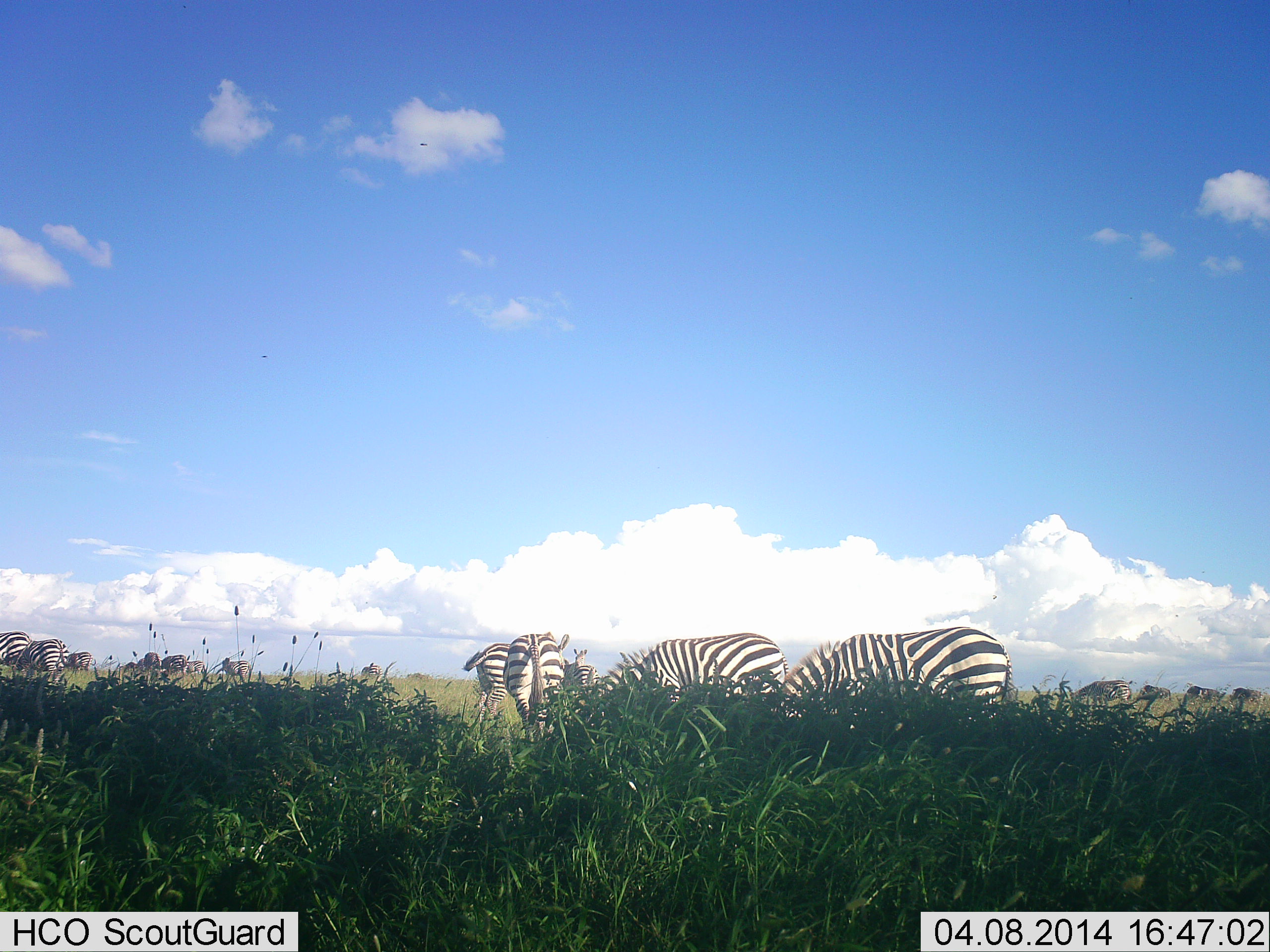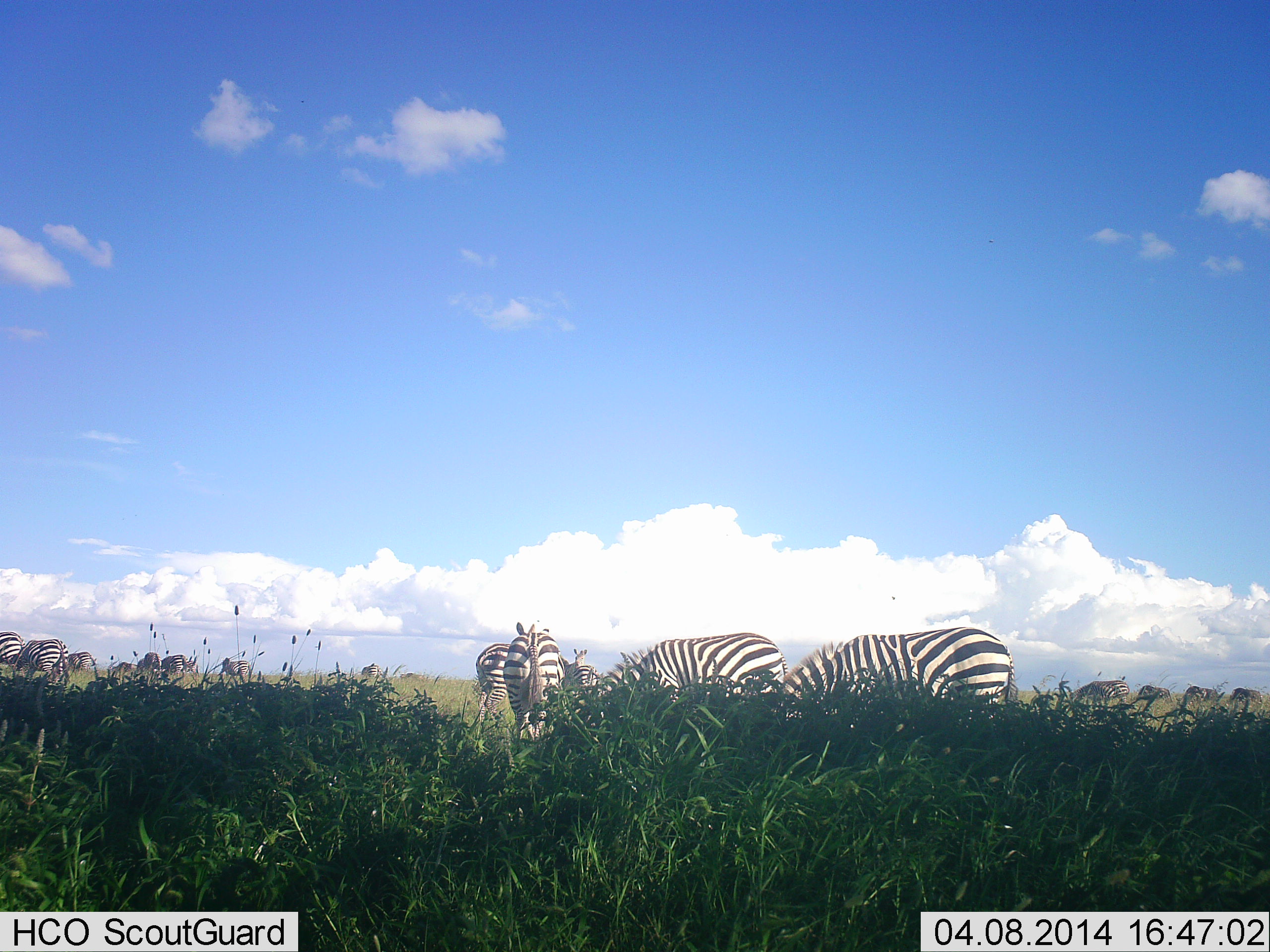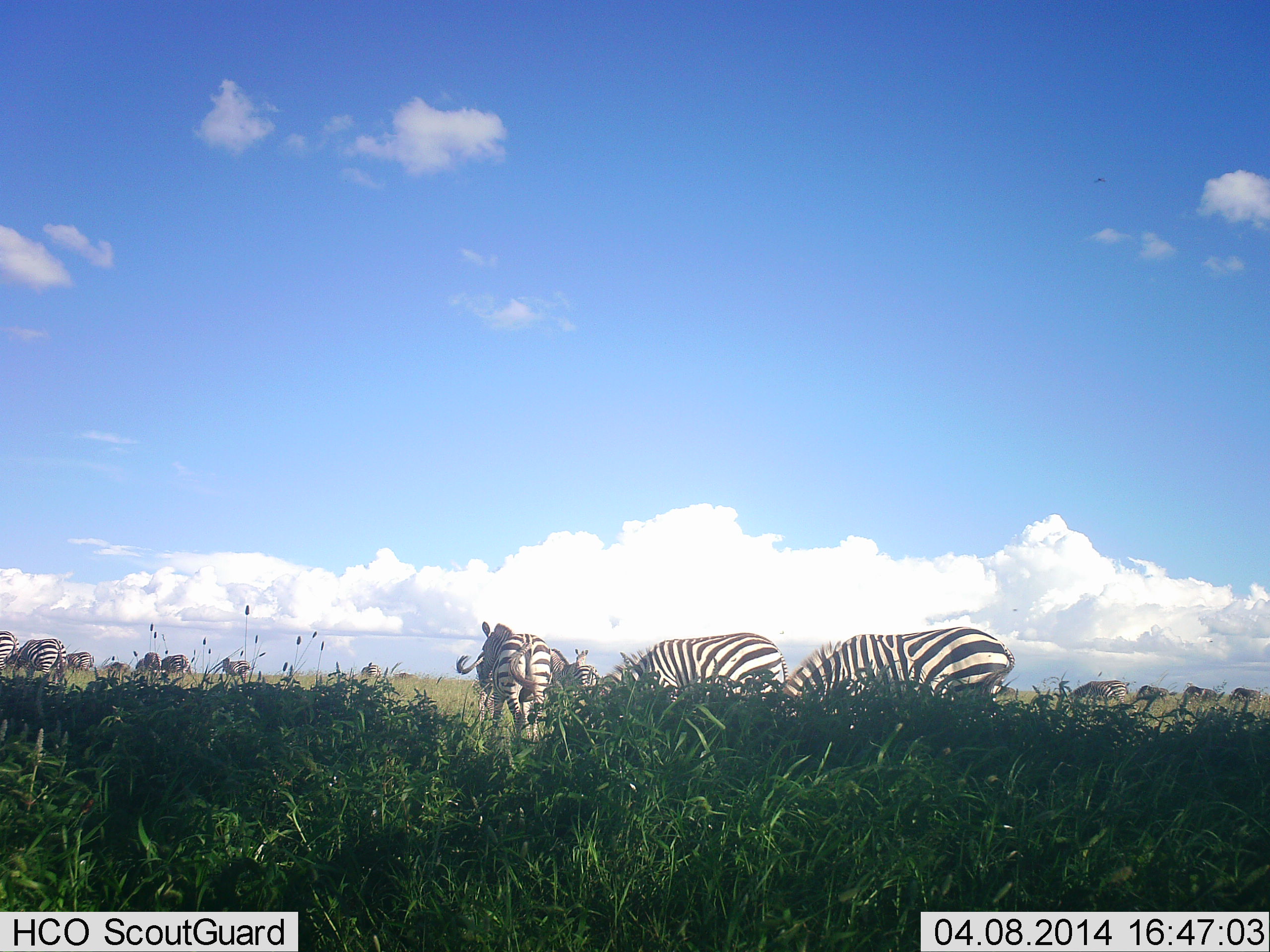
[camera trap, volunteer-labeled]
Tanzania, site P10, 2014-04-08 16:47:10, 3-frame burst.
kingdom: Animalia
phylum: Chordata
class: Mammalia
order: Perissodactyla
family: Equidae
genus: Equus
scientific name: Equus quagga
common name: plains zebra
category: zebra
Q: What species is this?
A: Zebra (plains zebra) (Equus quagga).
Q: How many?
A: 11-50.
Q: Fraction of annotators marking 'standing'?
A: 69%.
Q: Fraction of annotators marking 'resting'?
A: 0%.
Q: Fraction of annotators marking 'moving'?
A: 31%.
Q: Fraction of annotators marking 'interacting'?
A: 0%.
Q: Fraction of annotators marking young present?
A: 0%.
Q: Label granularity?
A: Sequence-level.